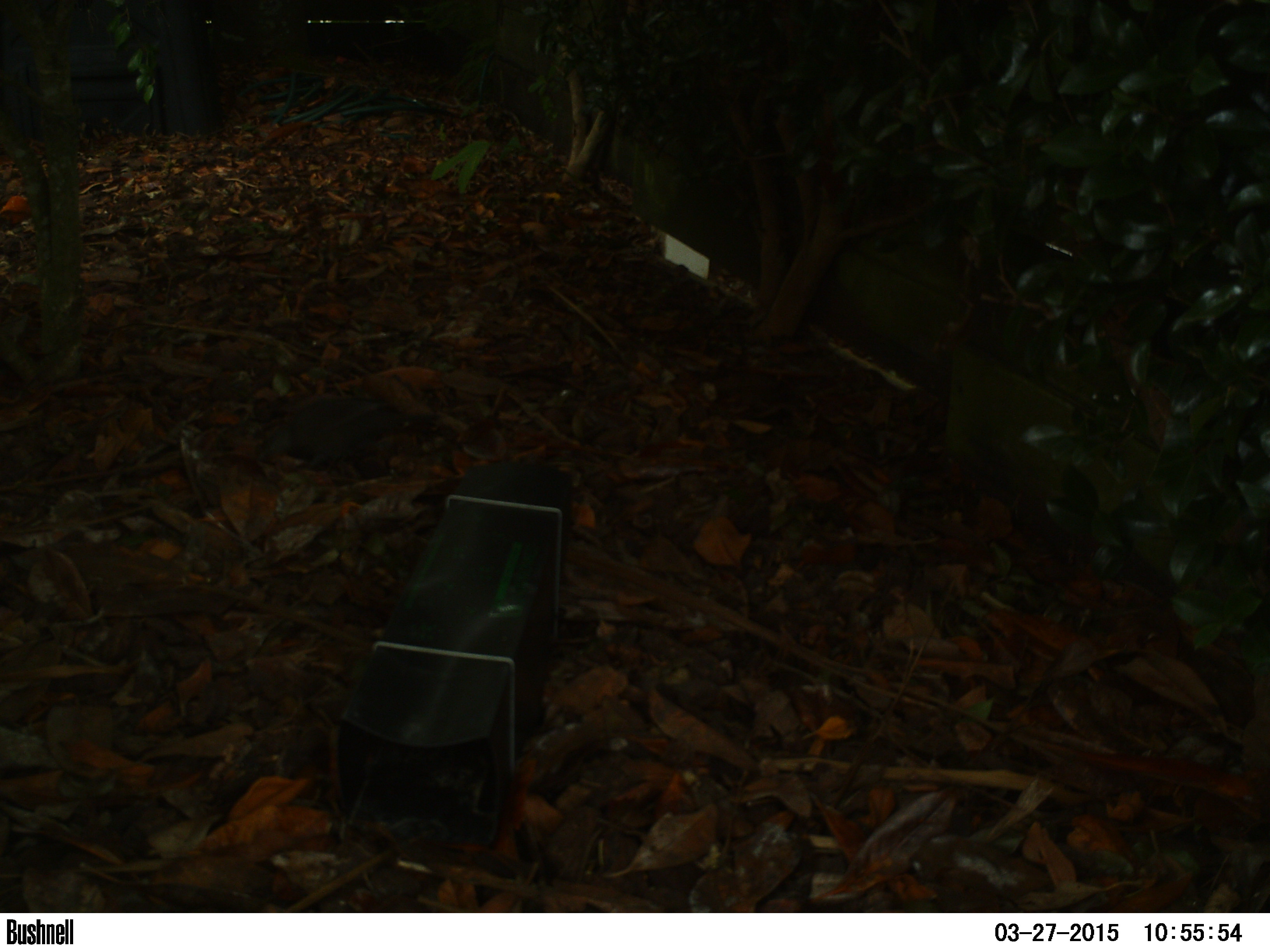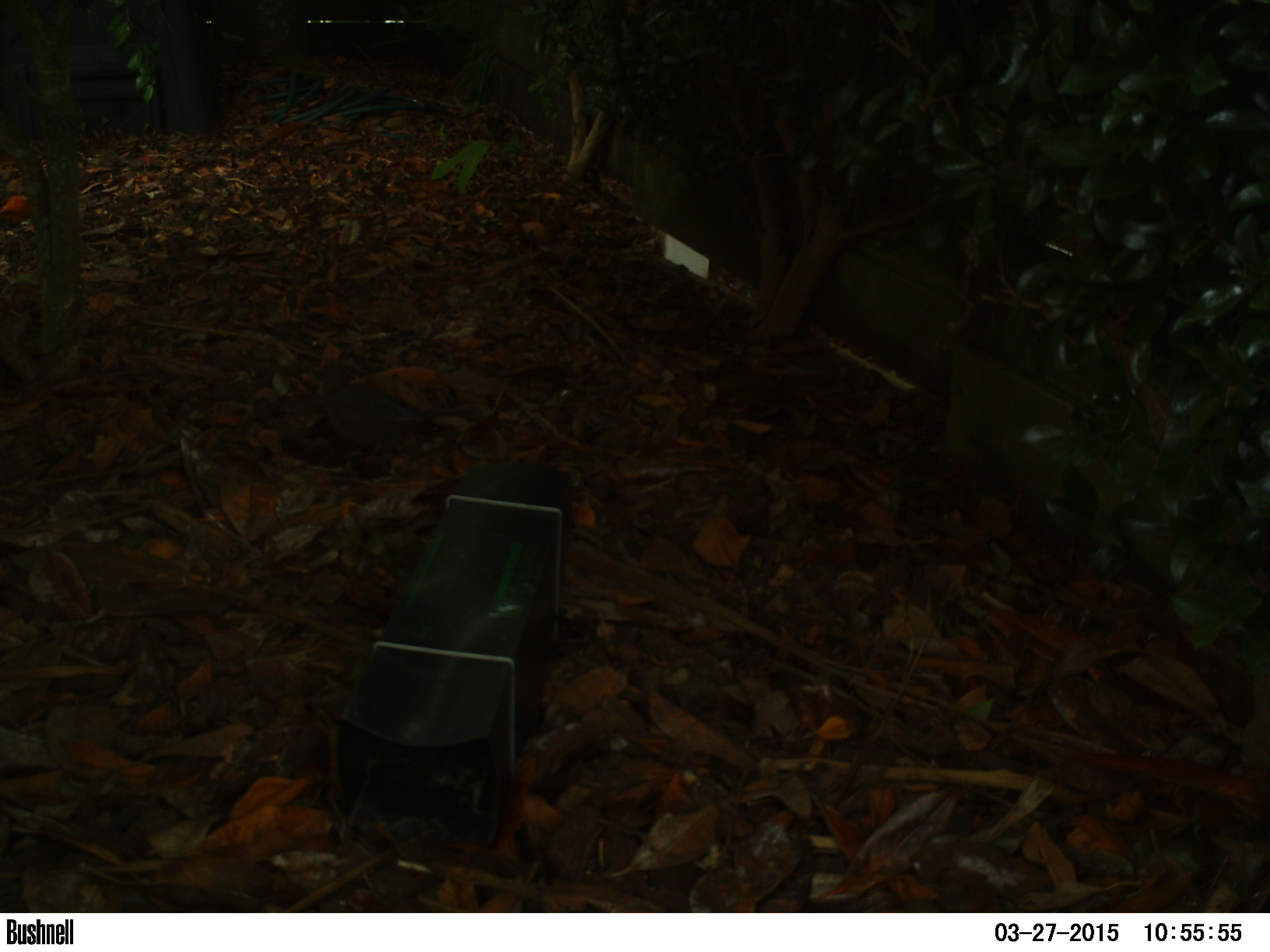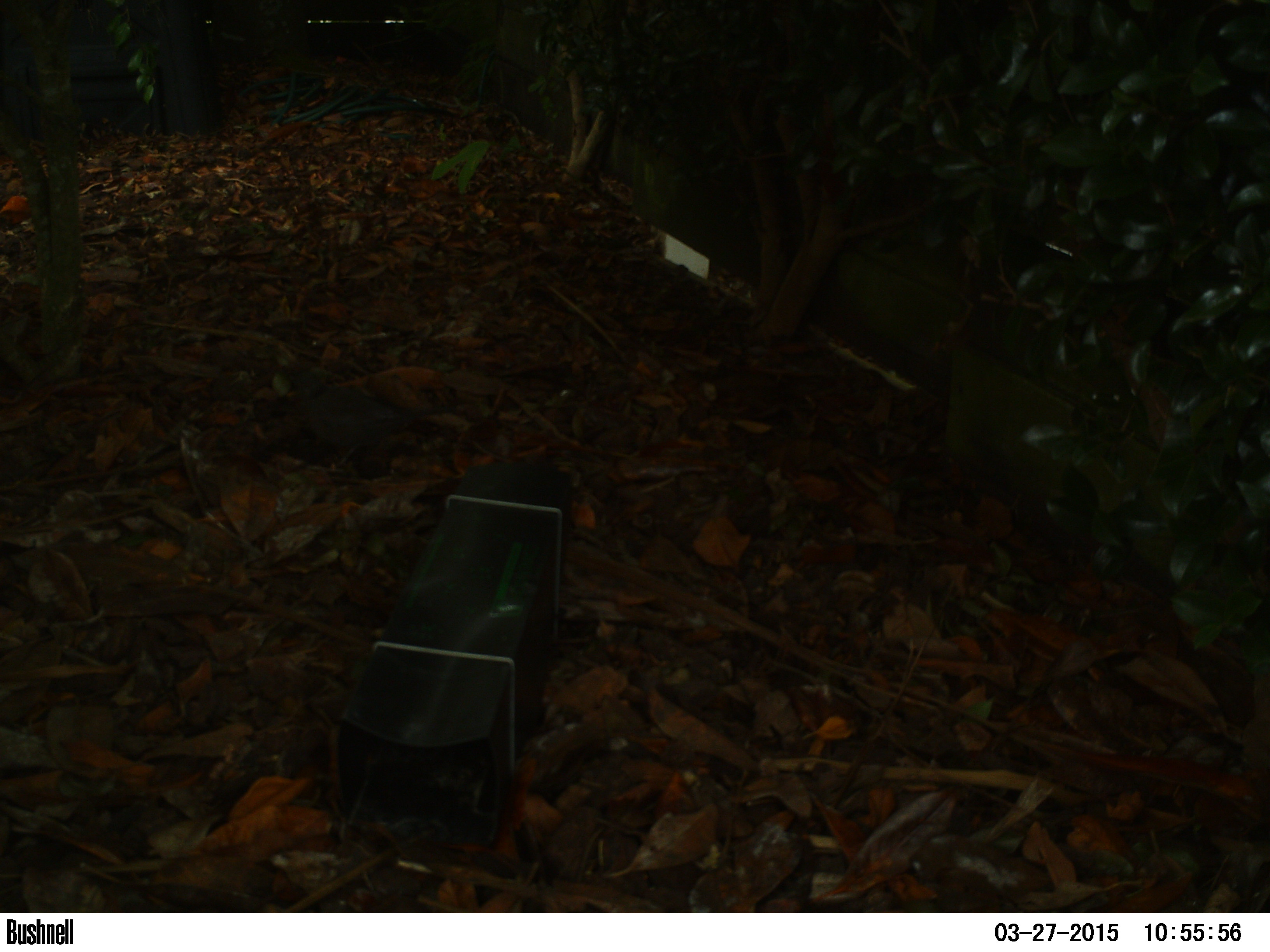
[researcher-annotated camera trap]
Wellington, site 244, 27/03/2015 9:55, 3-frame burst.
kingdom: Animalia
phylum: Chordata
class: Aves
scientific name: Aves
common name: bird